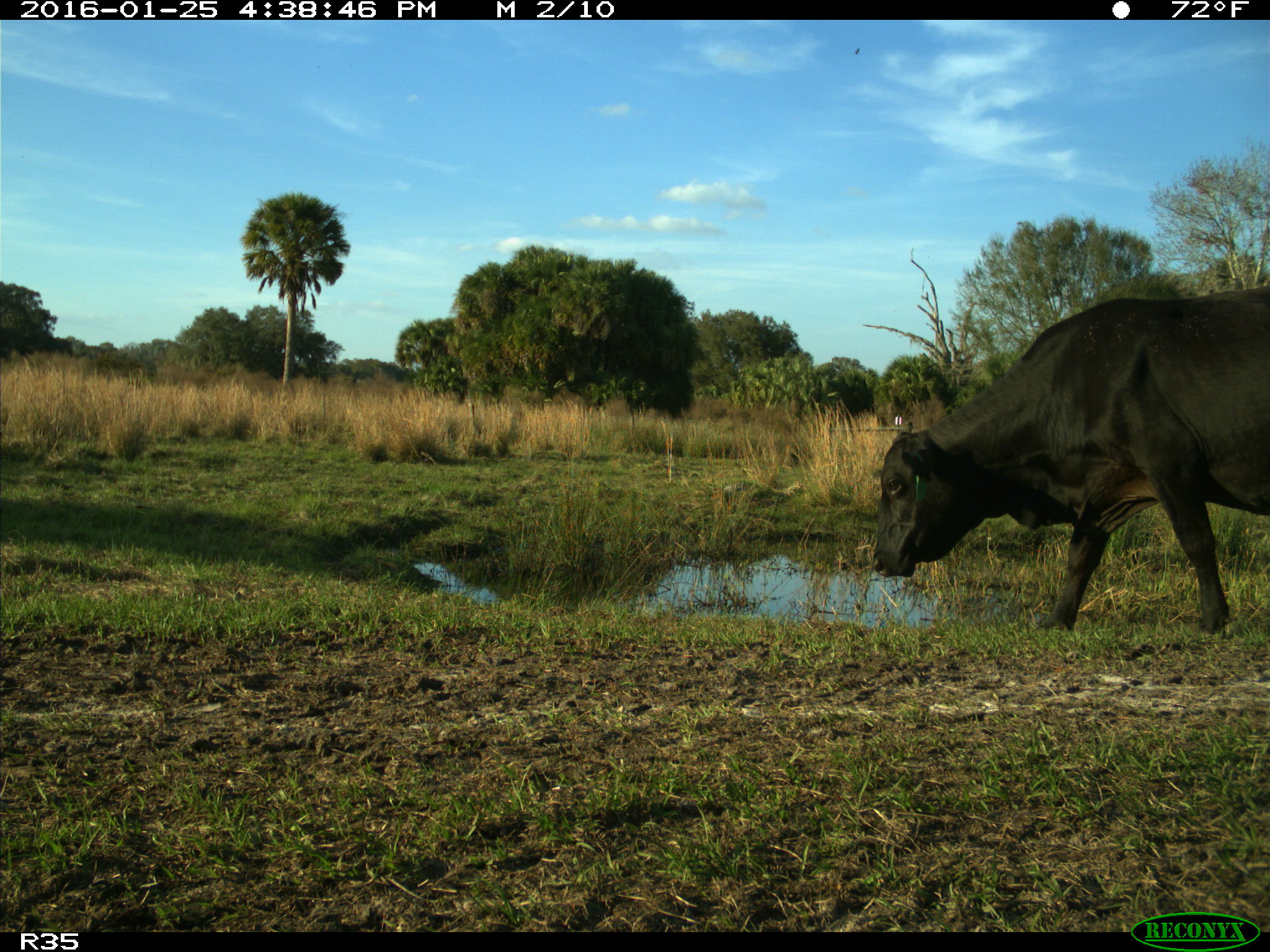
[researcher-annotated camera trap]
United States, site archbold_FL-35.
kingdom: Animalia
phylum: Chordata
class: Mammalia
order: Artiodactyla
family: Bovidae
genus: Bos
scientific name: Bos taurus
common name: domestic cow